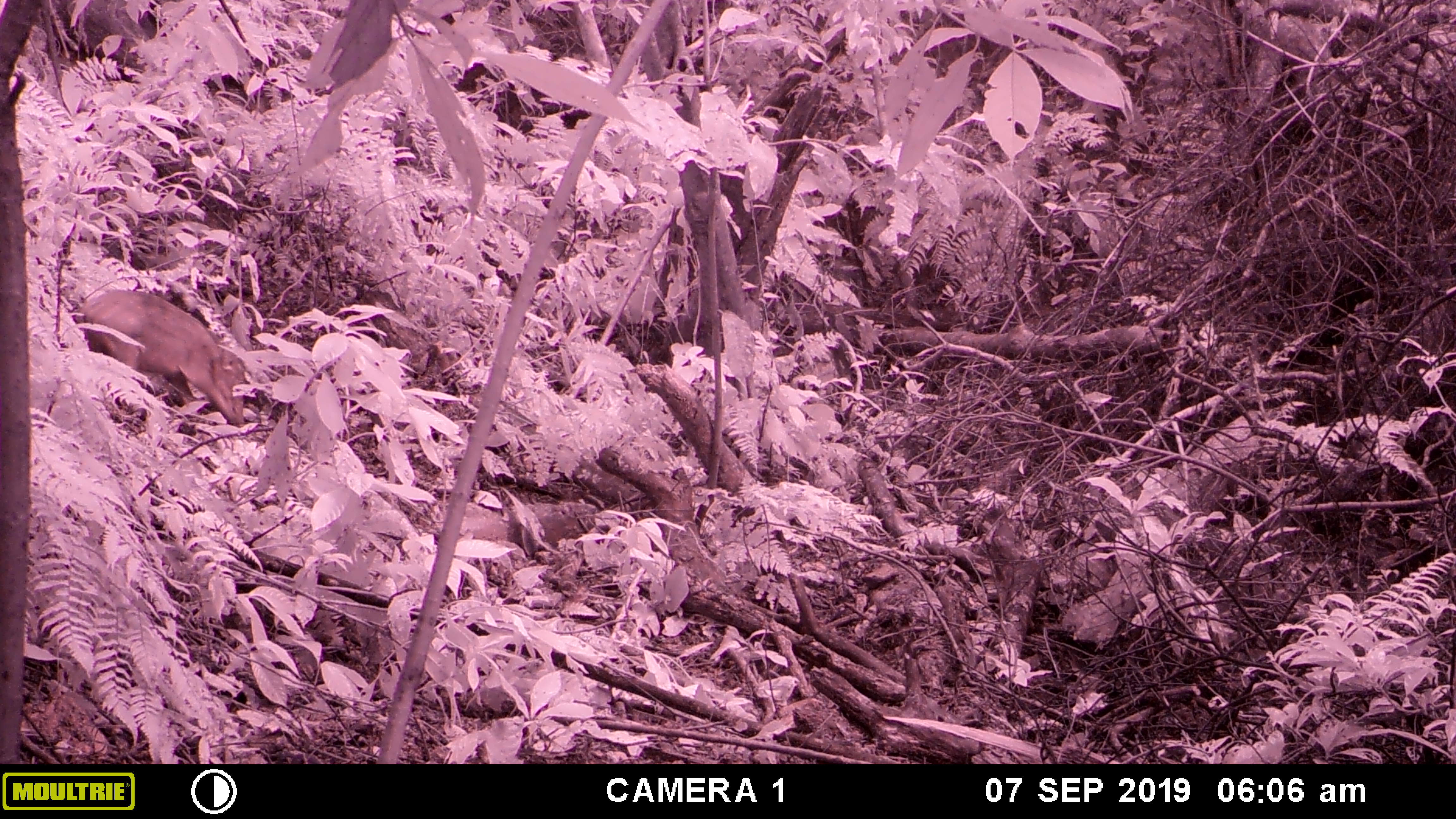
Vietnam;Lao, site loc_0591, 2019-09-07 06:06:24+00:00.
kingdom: Animalia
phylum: Chordata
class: Mammalia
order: Artiodactyla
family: Suidae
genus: Sus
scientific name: Sus scrofa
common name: eurasian wild pig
Eurasian wild pig (Sus scrofa). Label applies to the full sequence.